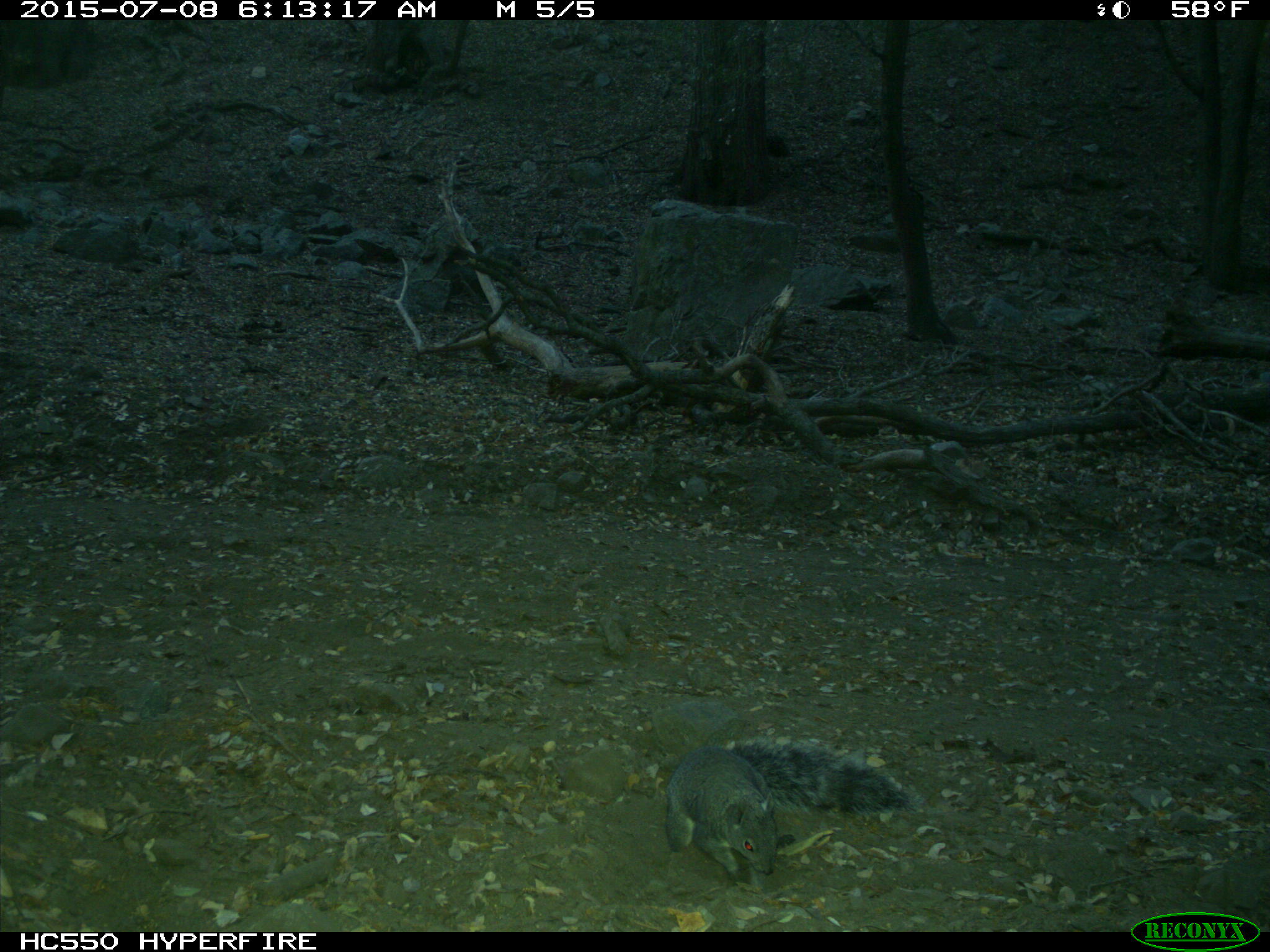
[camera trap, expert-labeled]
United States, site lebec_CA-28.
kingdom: Animalia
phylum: Chordata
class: Mammalia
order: Rodentia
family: Sciuridae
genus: Sciurus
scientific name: Sciurus carolinensis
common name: eastern gray squirrel